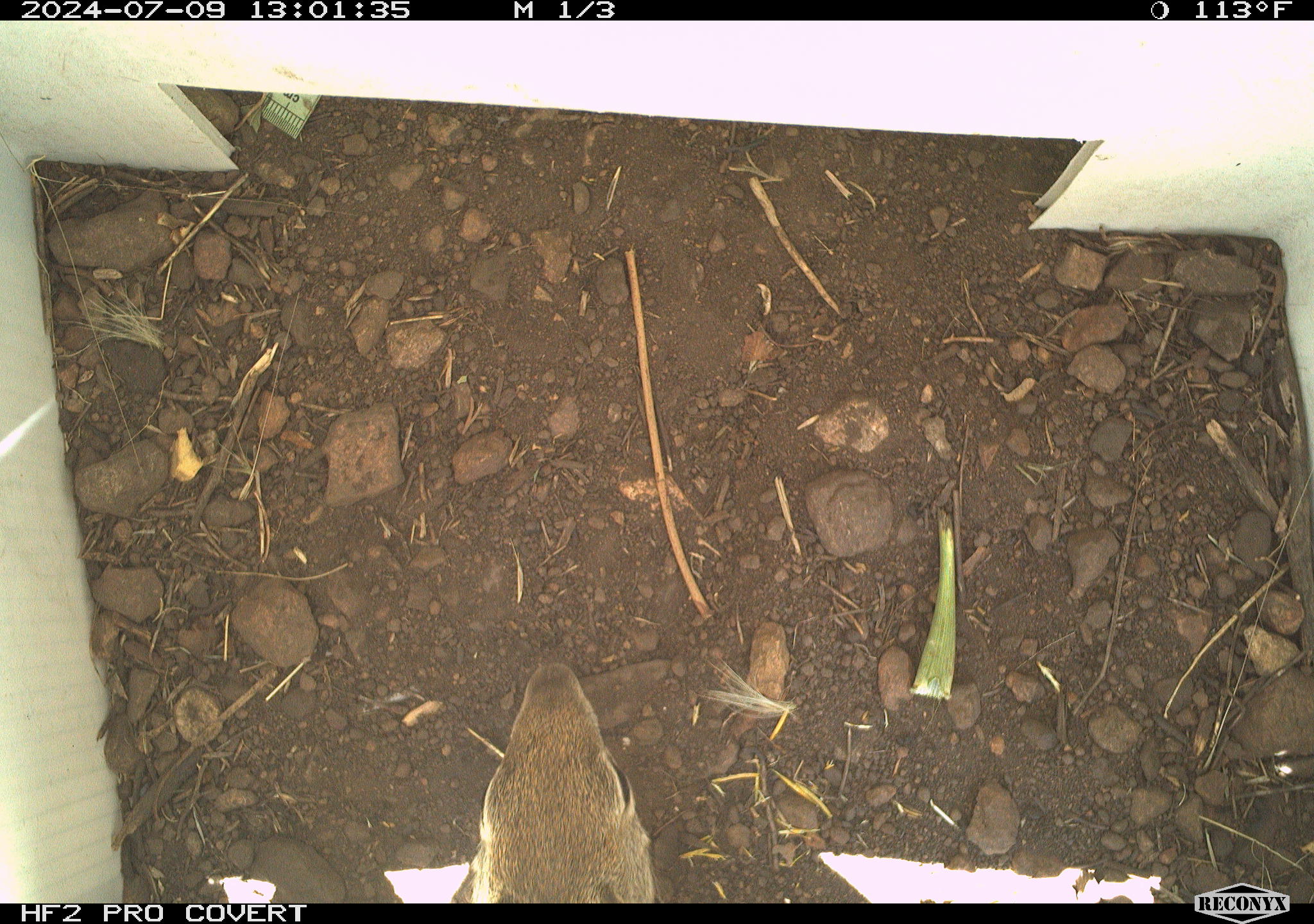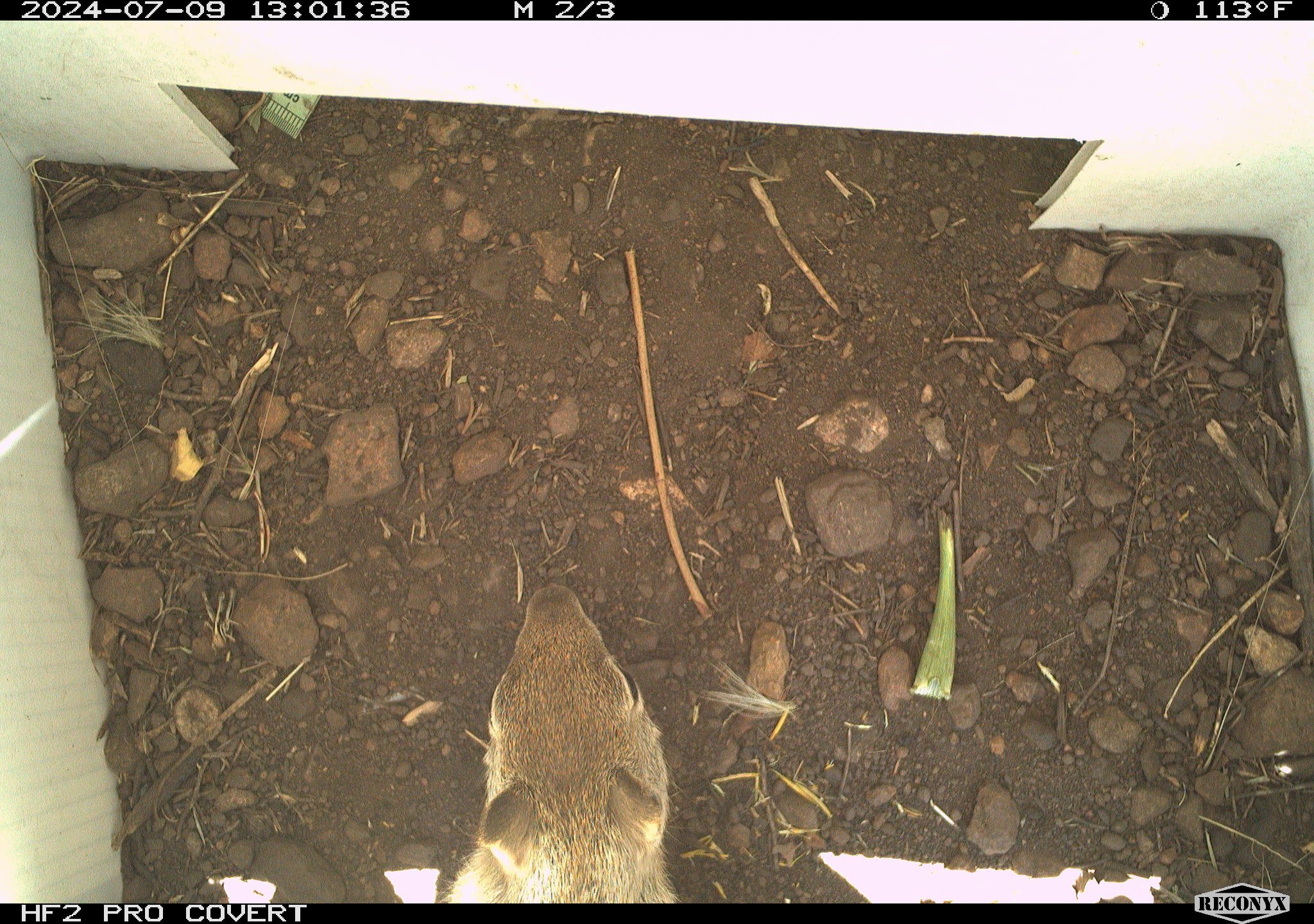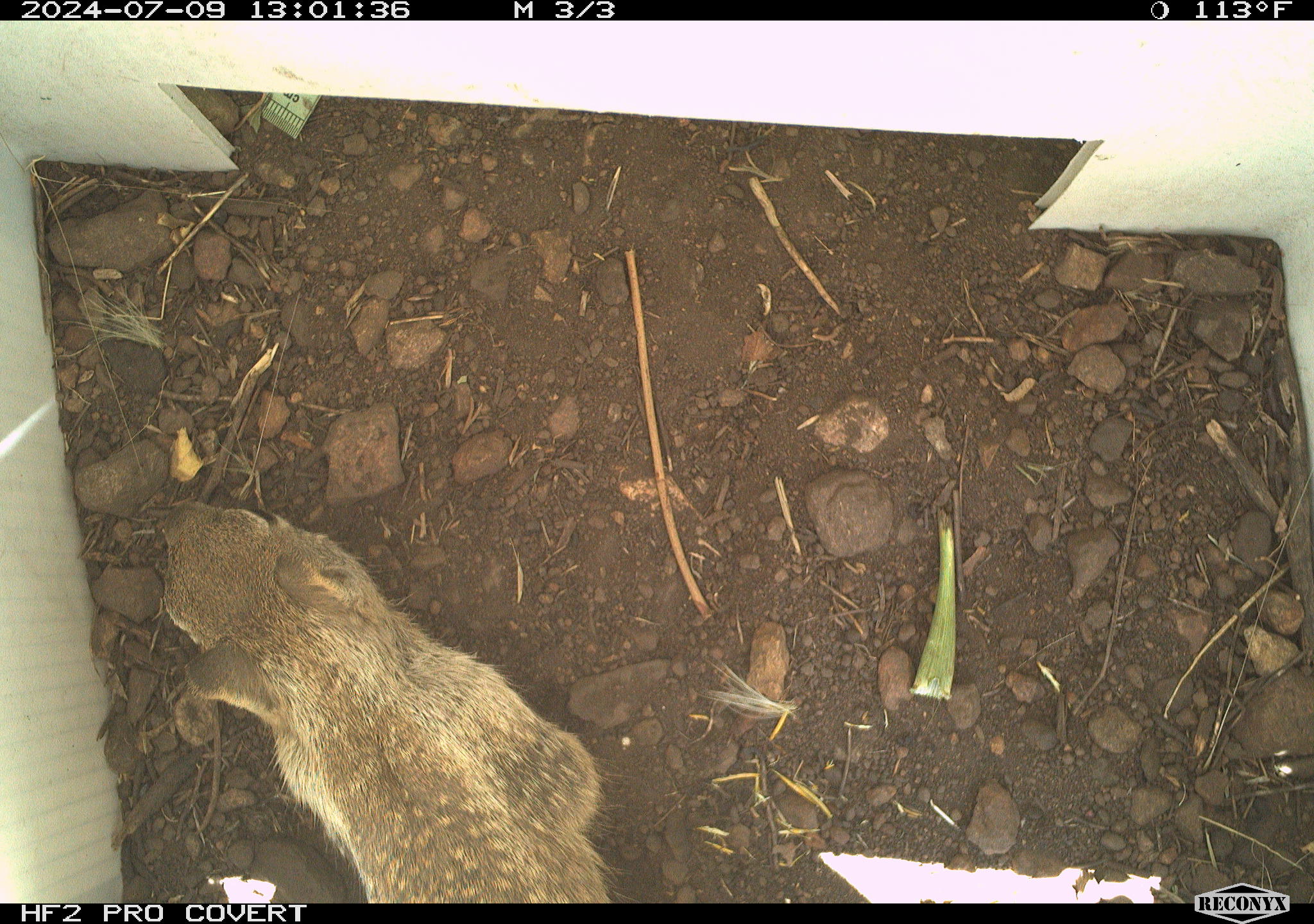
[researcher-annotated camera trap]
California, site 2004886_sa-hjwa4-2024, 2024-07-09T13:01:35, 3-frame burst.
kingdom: Animalia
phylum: Chordata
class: Mammalia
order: Rodentia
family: Sciuridae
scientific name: Sciuridae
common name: squirrels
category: sciuridae family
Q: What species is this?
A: Sciuridae family (squirrels) (Sciuridae).